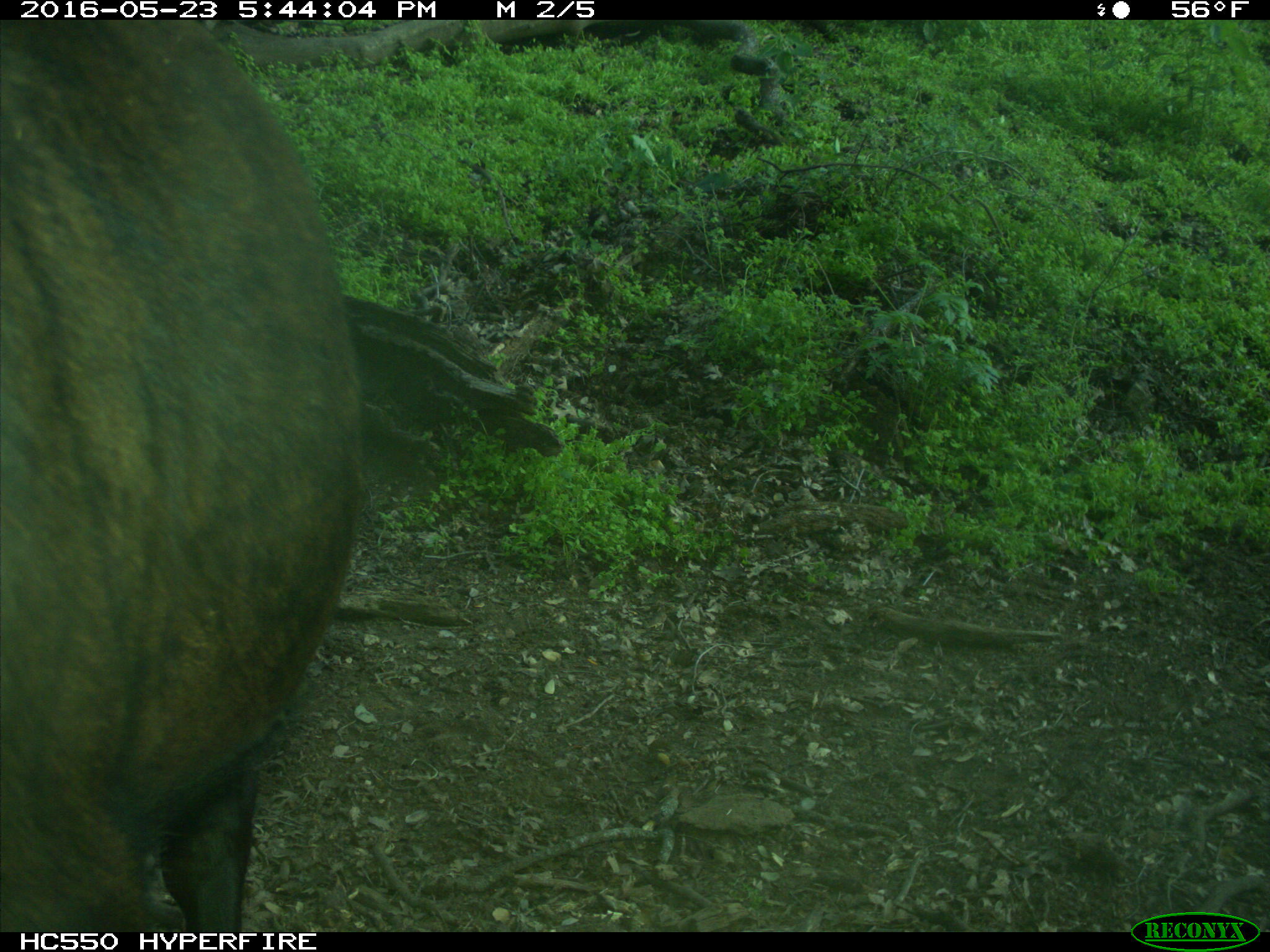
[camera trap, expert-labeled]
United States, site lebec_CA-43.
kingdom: Animalia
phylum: Chordata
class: Mammalia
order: Artiodactyla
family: Bovidae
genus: Bos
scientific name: Bos taurus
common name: domestic cow